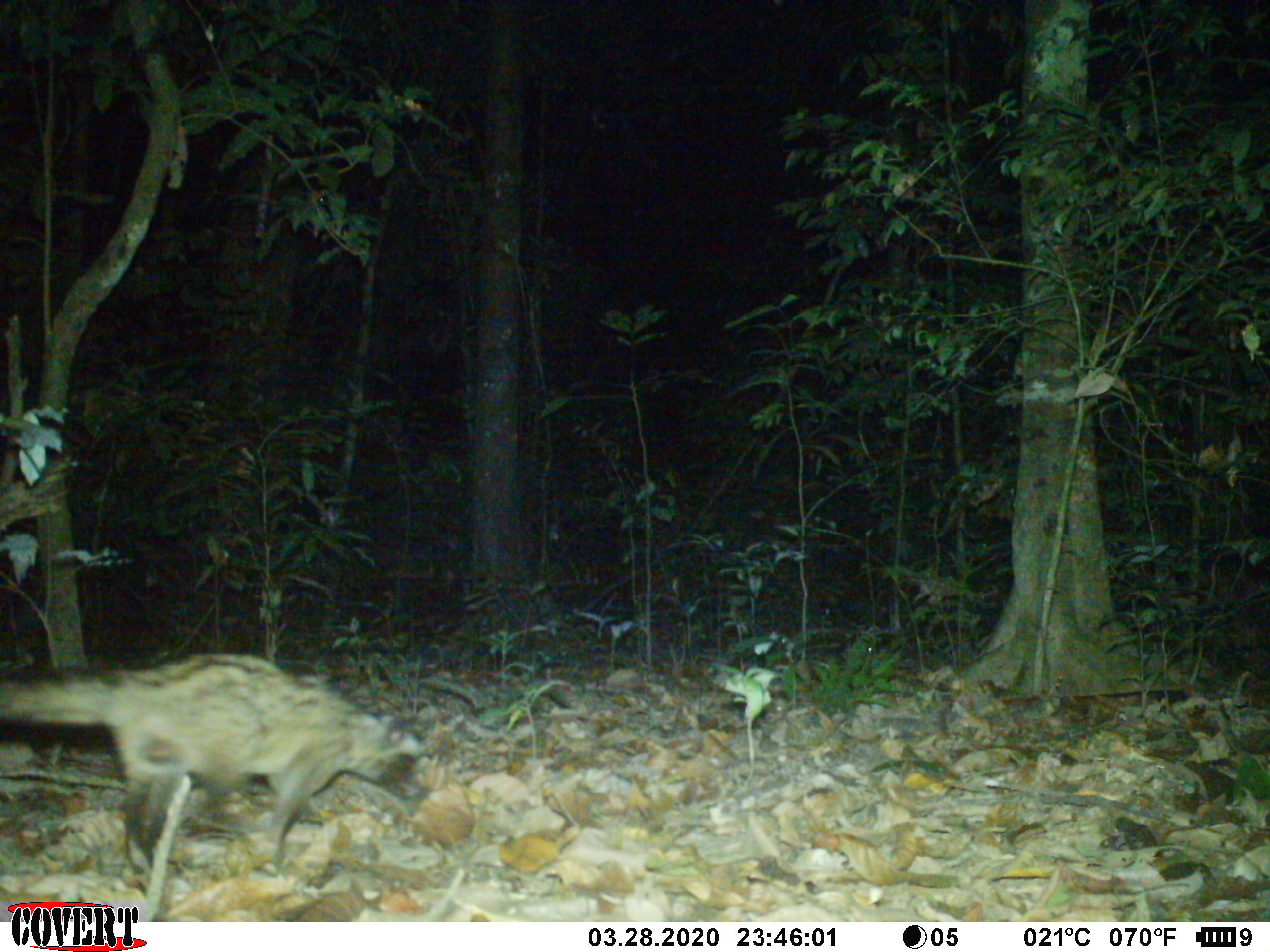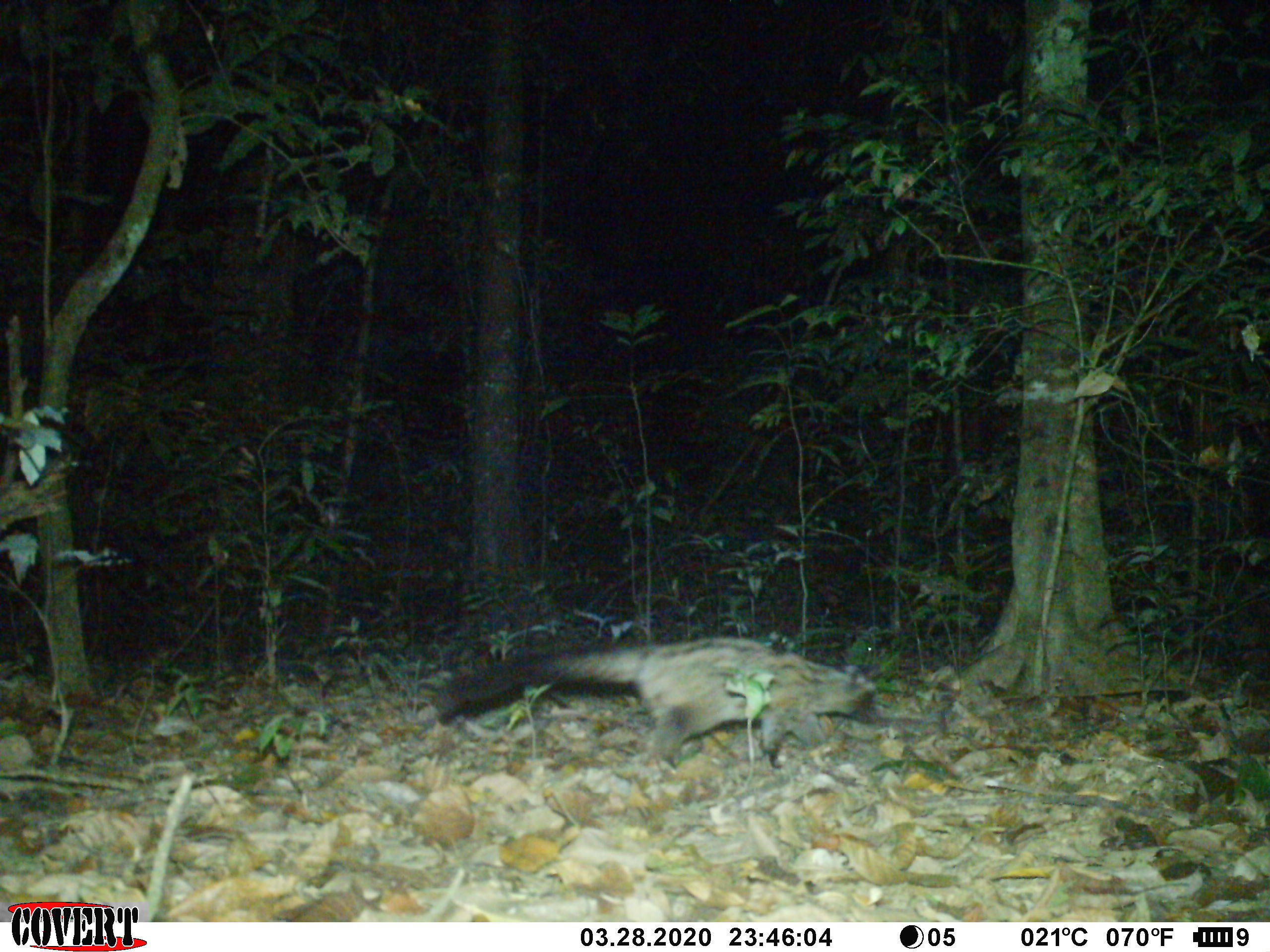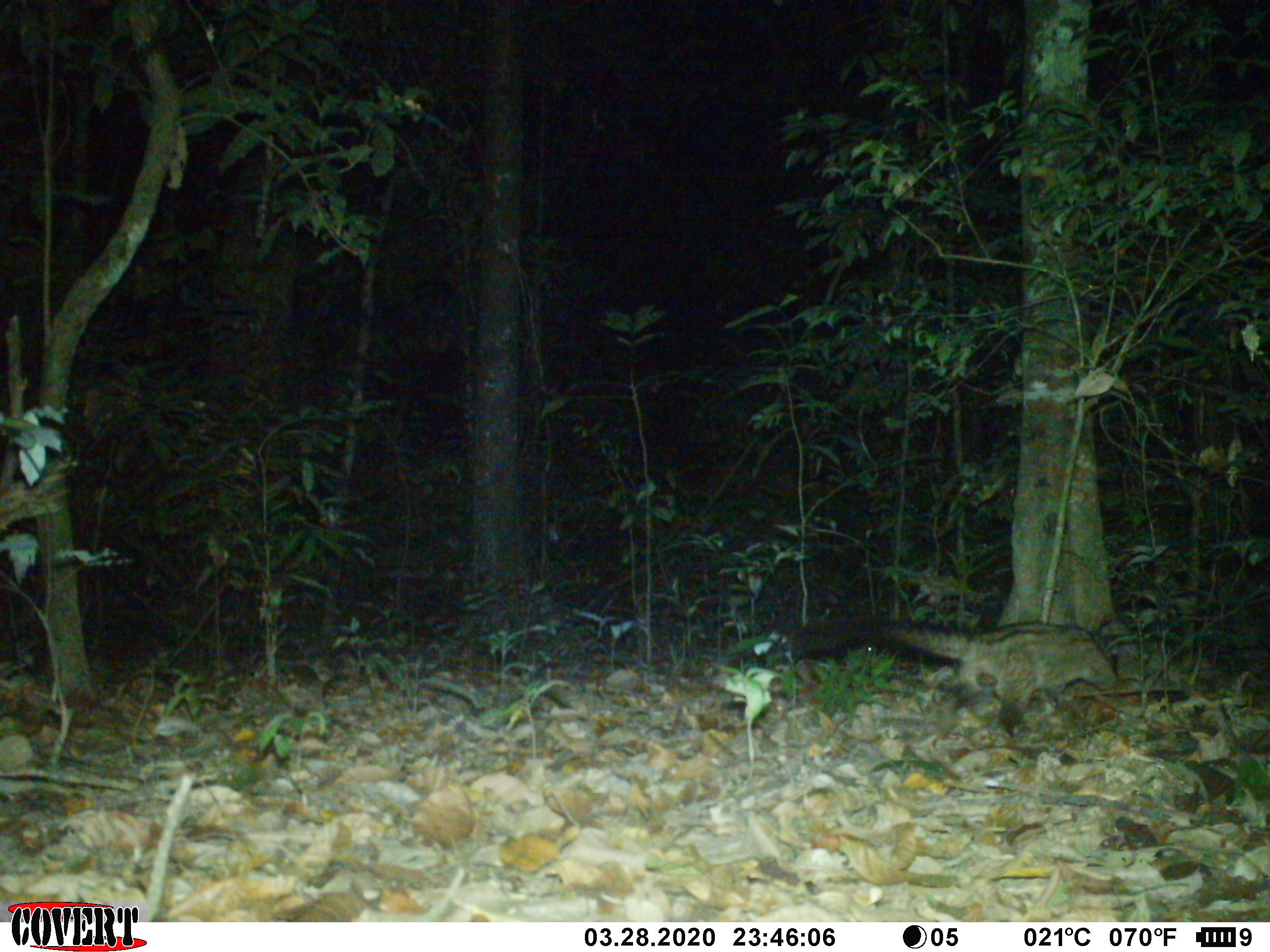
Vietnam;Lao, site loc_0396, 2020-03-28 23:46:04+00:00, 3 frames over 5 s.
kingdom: Animalia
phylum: Chordata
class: Mammalia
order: Carnivora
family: Viverridae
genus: Paradoxurus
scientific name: Paradoxurus hermaphroditus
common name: common palm civet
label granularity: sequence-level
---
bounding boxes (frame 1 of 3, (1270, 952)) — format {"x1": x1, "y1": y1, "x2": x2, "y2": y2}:
common palm civet: {"x1": 0, "y1": 650, "x2": 427, "y2": 873}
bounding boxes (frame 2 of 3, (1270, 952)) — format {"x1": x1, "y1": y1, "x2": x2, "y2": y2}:
common palm civet: {"x1": 435, "y1": 635, "x2": 882, "y2": 774}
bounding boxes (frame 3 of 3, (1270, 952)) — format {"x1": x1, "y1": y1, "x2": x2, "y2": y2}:
common palm civet: {"x1": 789, "y1": 619, "x2": 1119, "y2": 734}